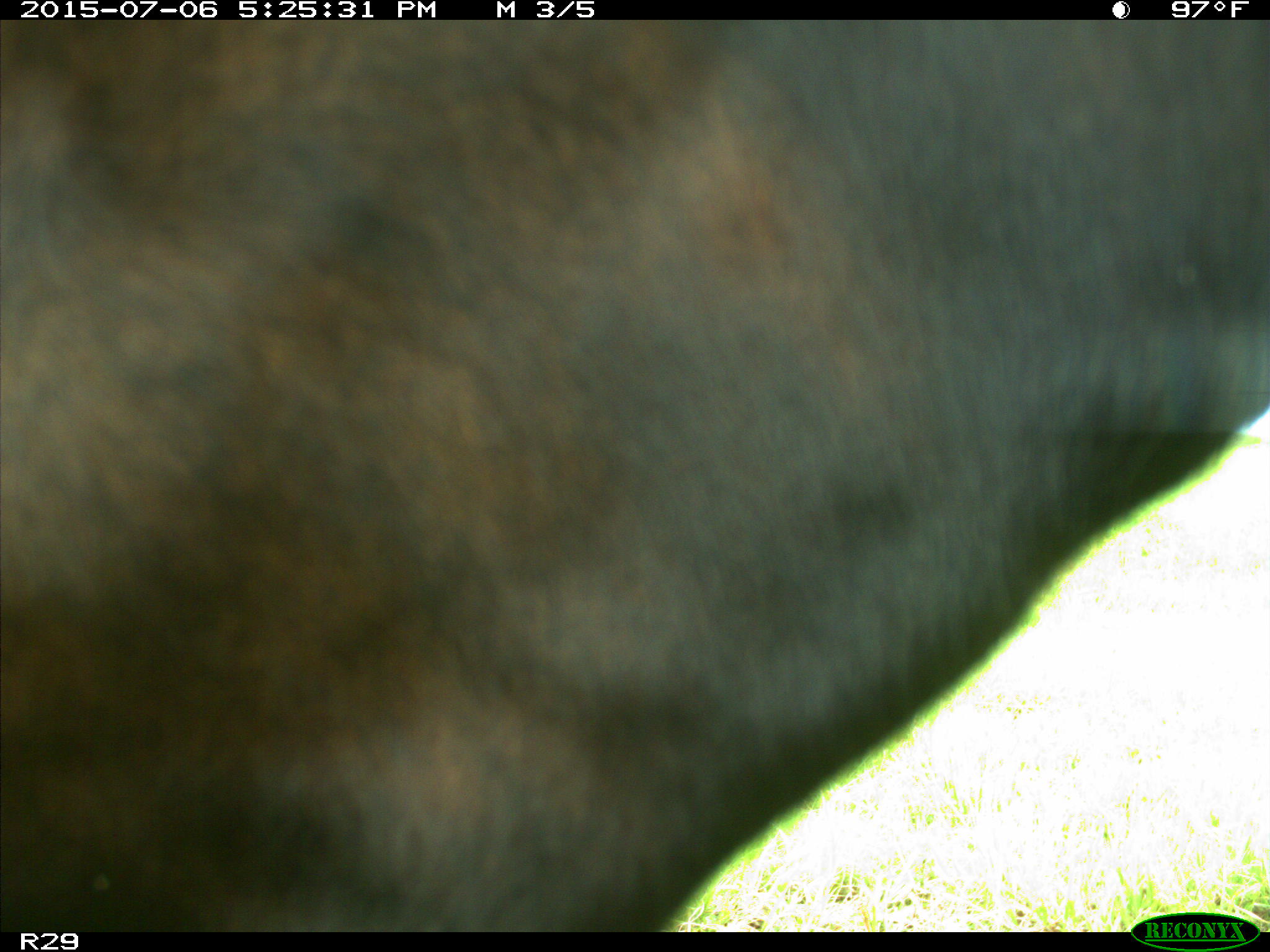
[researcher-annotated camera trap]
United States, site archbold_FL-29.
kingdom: Animalia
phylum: Chordata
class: Mammalia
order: Artiodactyla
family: Bovidae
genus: Bos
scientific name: Bos taurus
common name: domestic cow